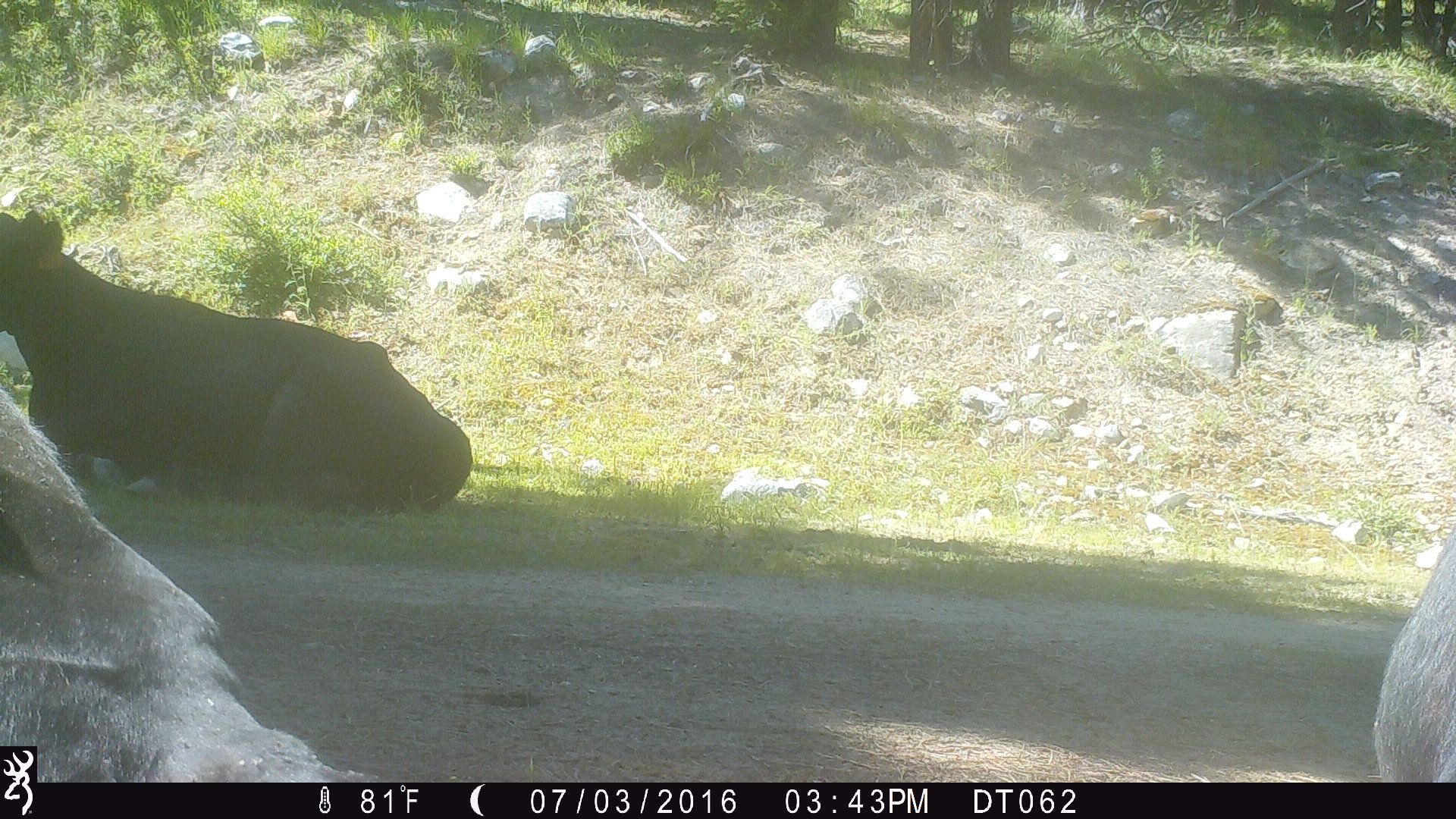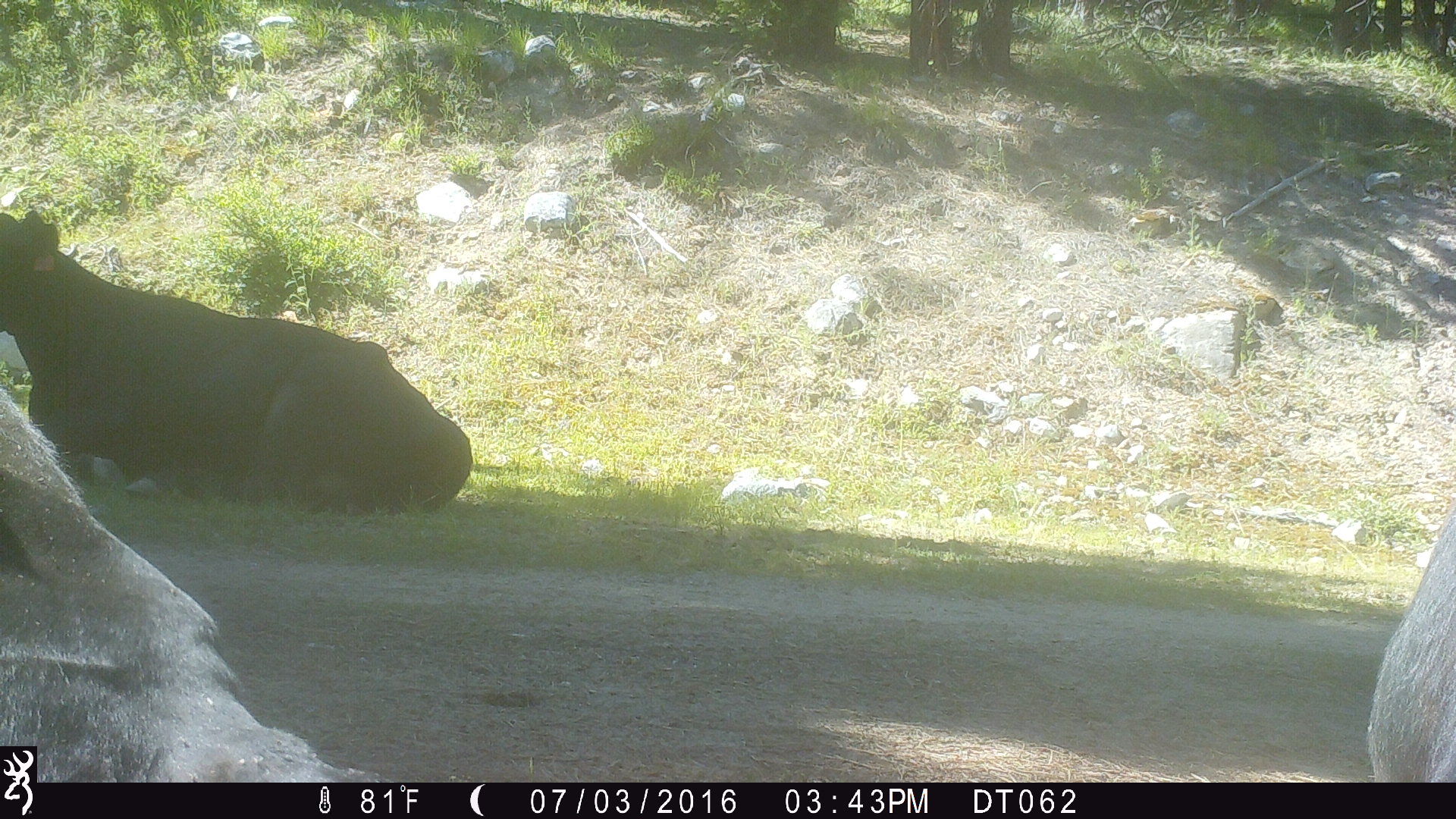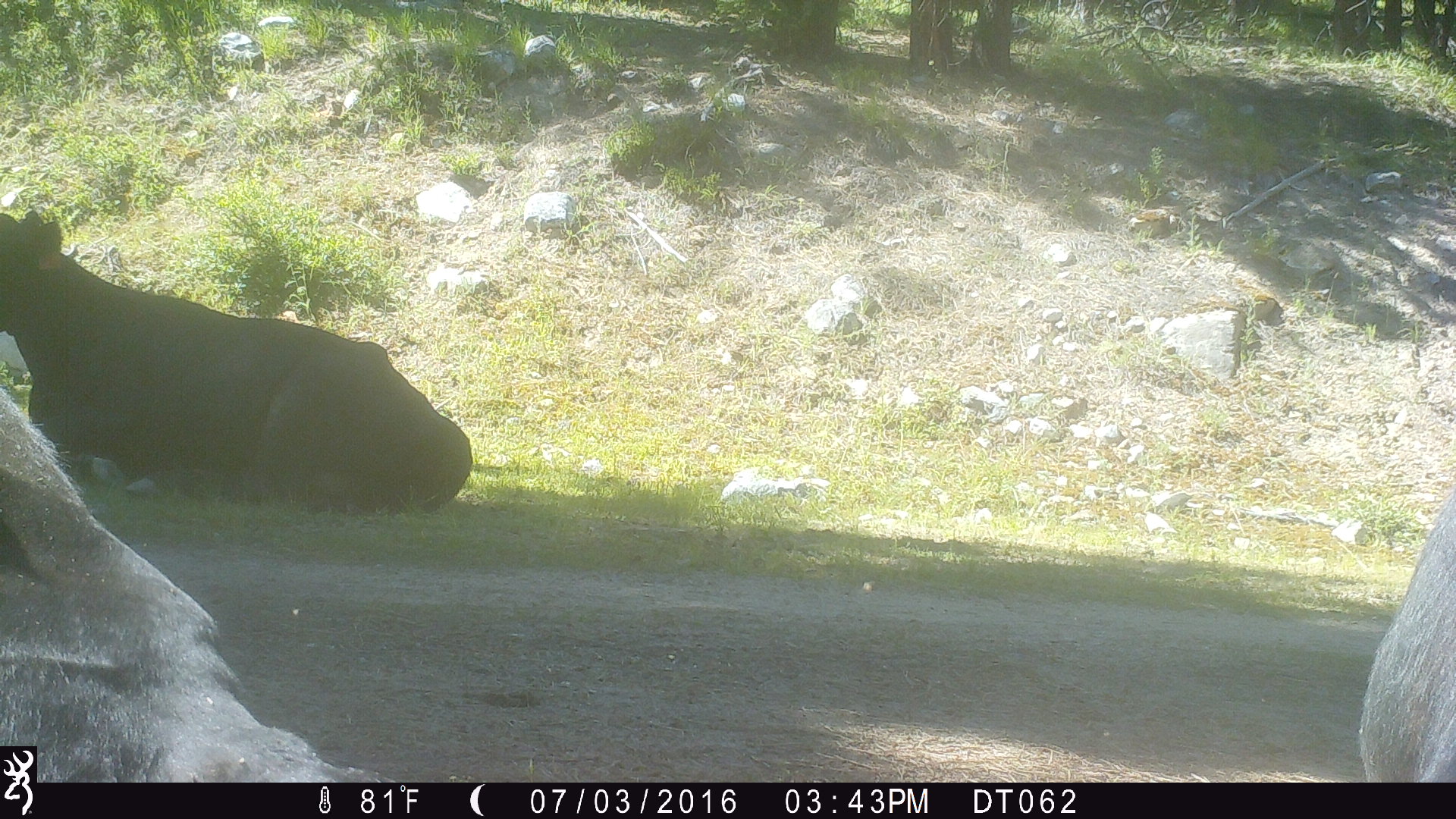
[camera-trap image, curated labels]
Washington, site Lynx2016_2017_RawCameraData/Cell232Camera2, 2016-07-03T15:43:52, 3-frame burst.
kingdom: Animalia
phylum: Chordata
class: Mammalia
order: Artiodactyla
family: Bovidae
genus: Bos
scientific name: Bos taurus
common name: domestic cattle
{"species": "domestic cattle (Bos taurus)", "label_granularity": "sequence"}